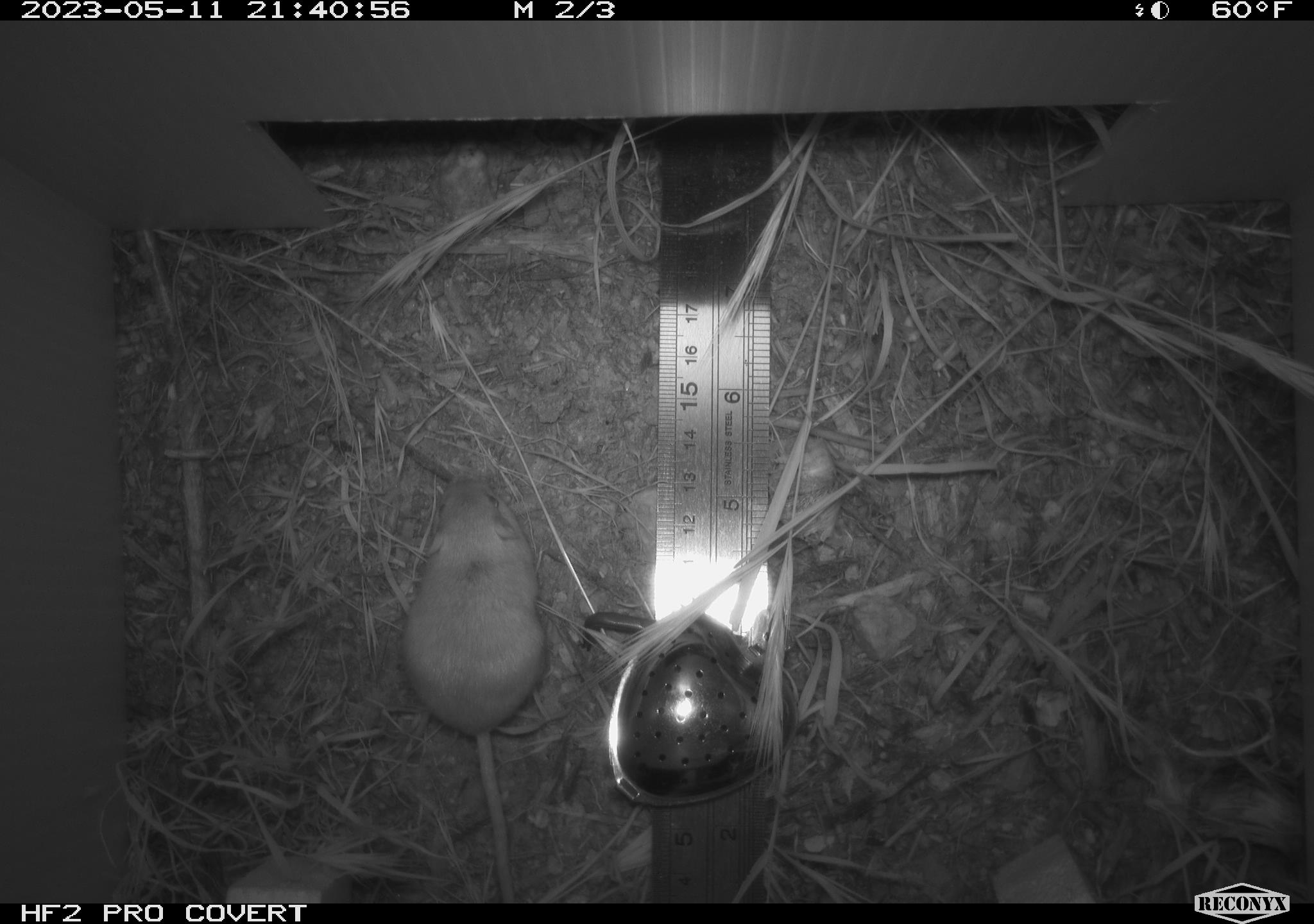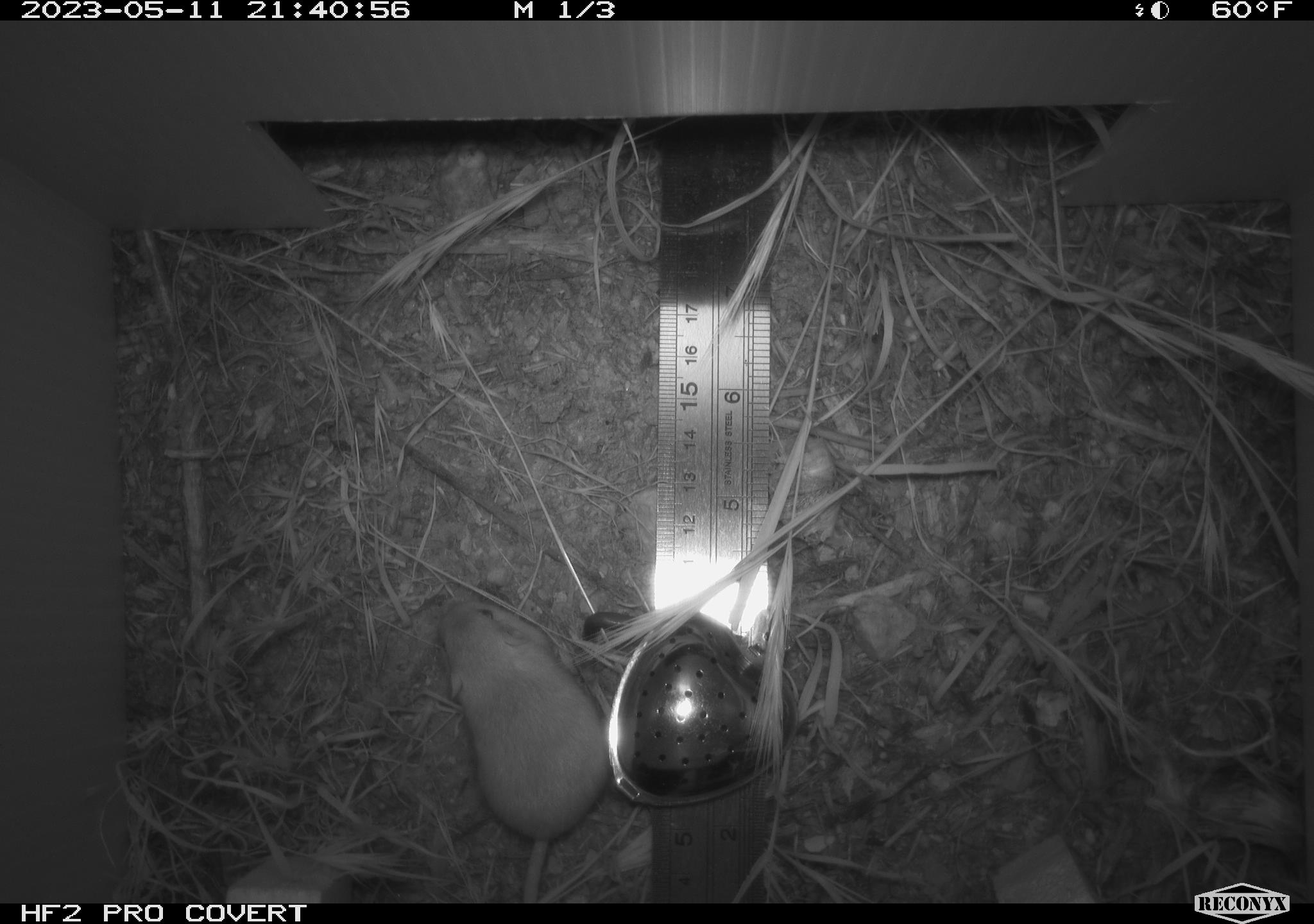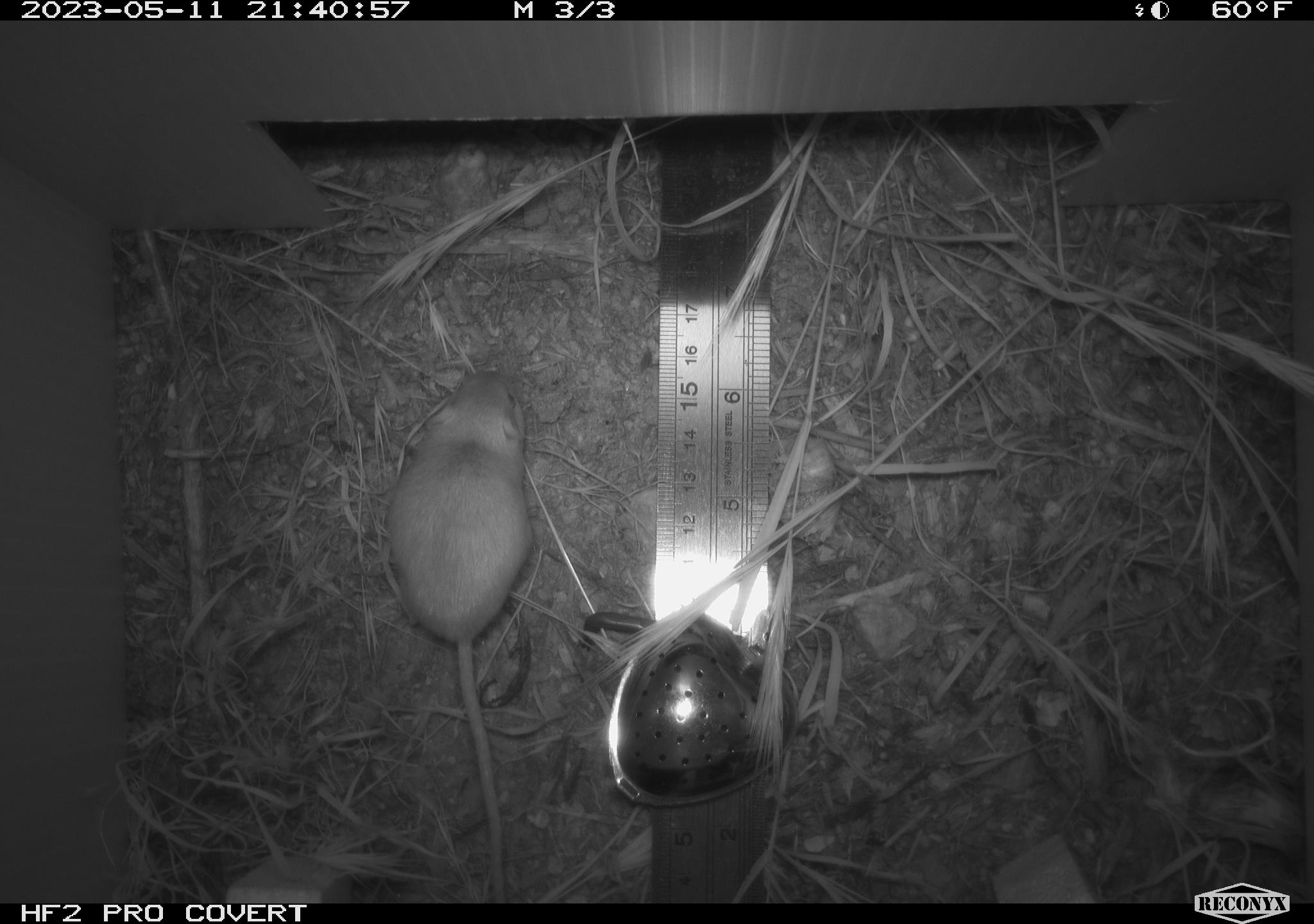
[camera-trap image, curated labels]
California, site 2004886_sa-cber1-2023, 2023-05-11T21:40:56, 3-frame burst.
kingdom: Animalia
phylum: Chordata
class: Mammalia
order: Rodentia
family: Heteromyidae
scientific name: Heteromyidae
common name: kangaroo rats and pocket mice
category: heteromyidae family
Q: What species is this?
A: Heteromyidae family (kangaroo rats and pocket mice) (Heteromyidae).